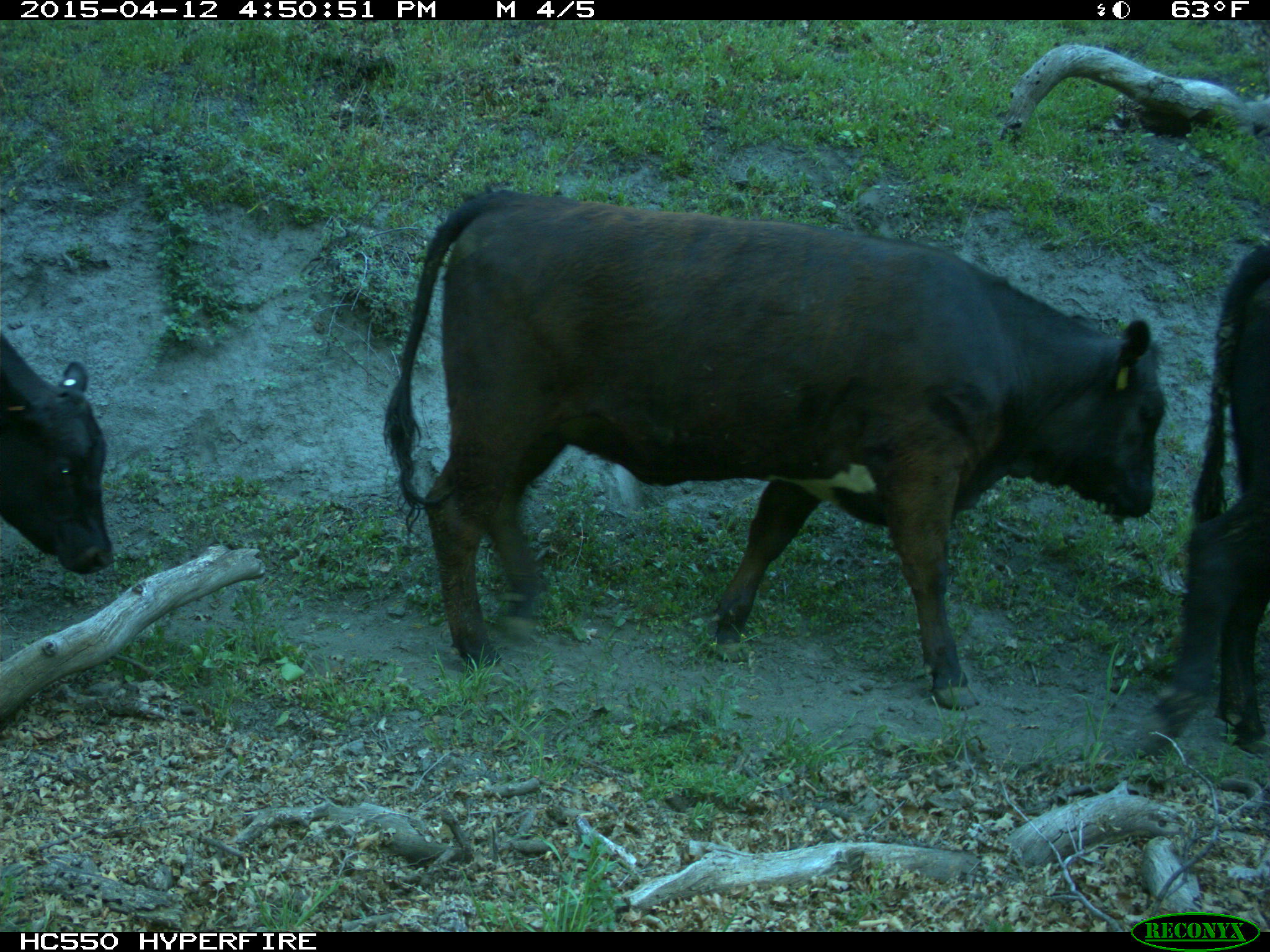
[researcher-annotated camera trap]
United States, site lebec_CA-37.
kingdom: Animalia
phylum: Chordata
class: Mammalia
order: Artiodactyla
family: Bovidae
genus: Bos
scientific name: Bos taurus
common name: domestic cow